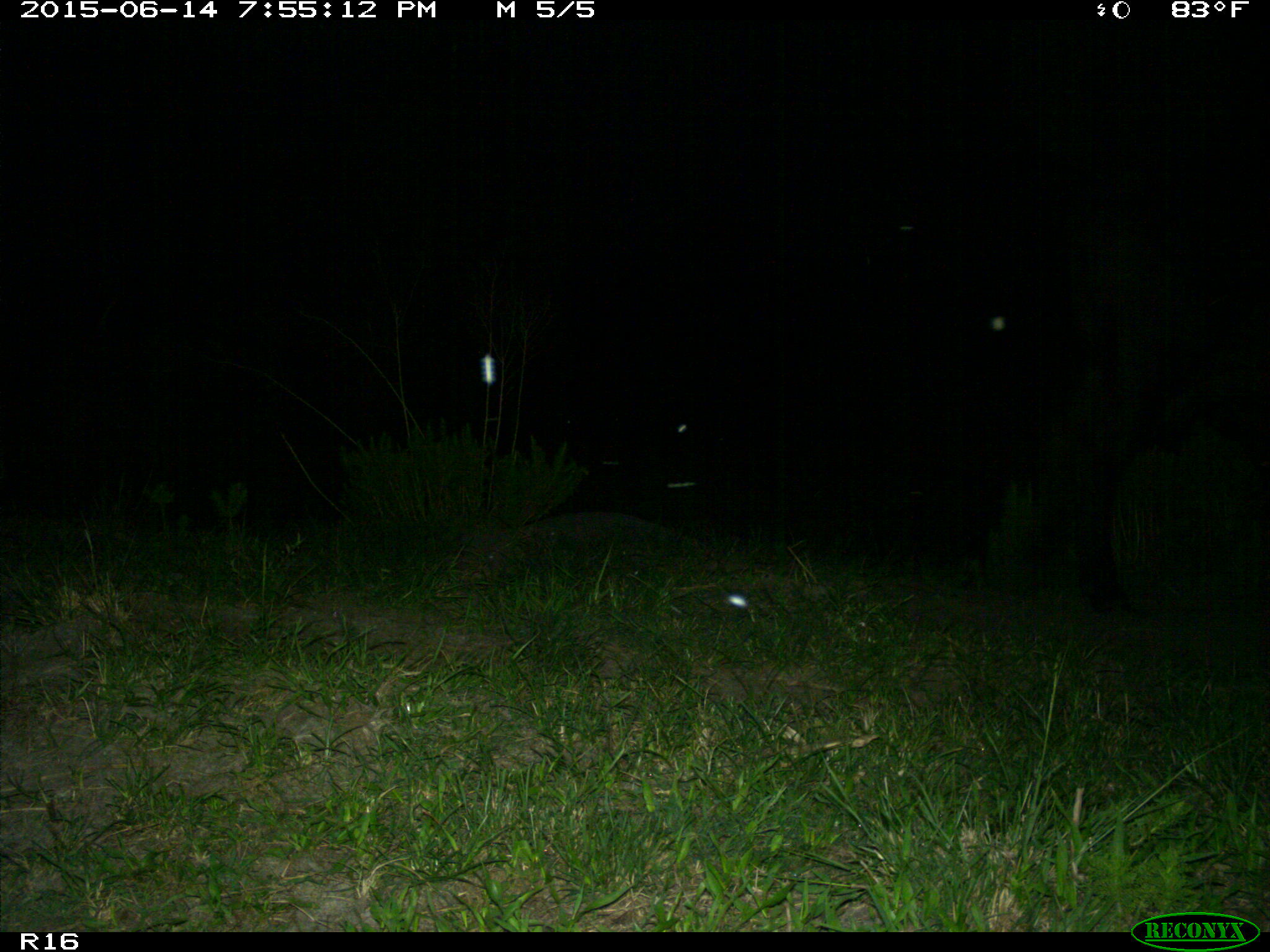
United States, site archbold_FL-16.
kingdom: Animalia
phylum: Chordata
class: Mammalia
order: Artiodactyla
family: Bovidae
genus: Bos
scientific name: Bos taurus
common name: domestic cow